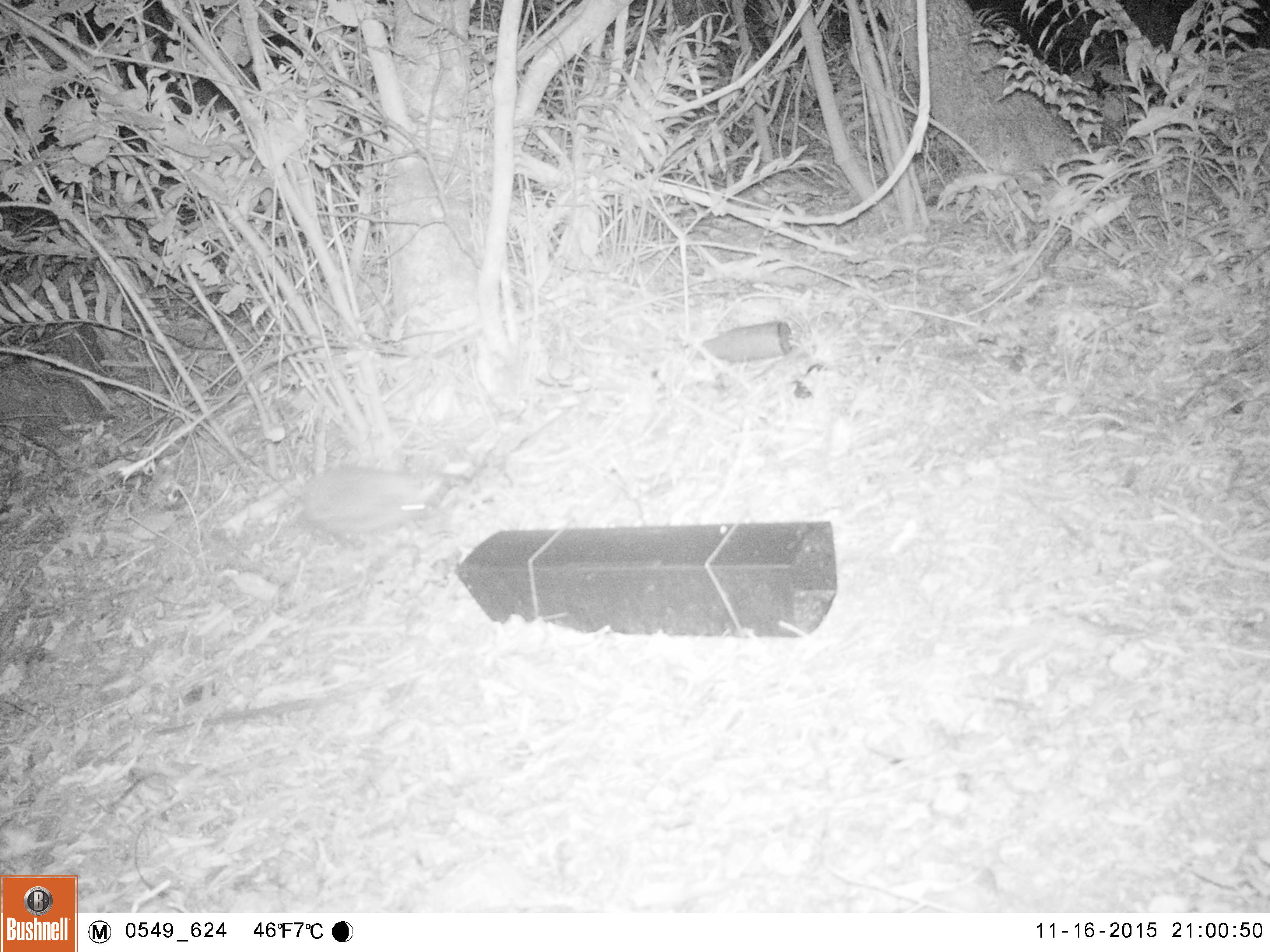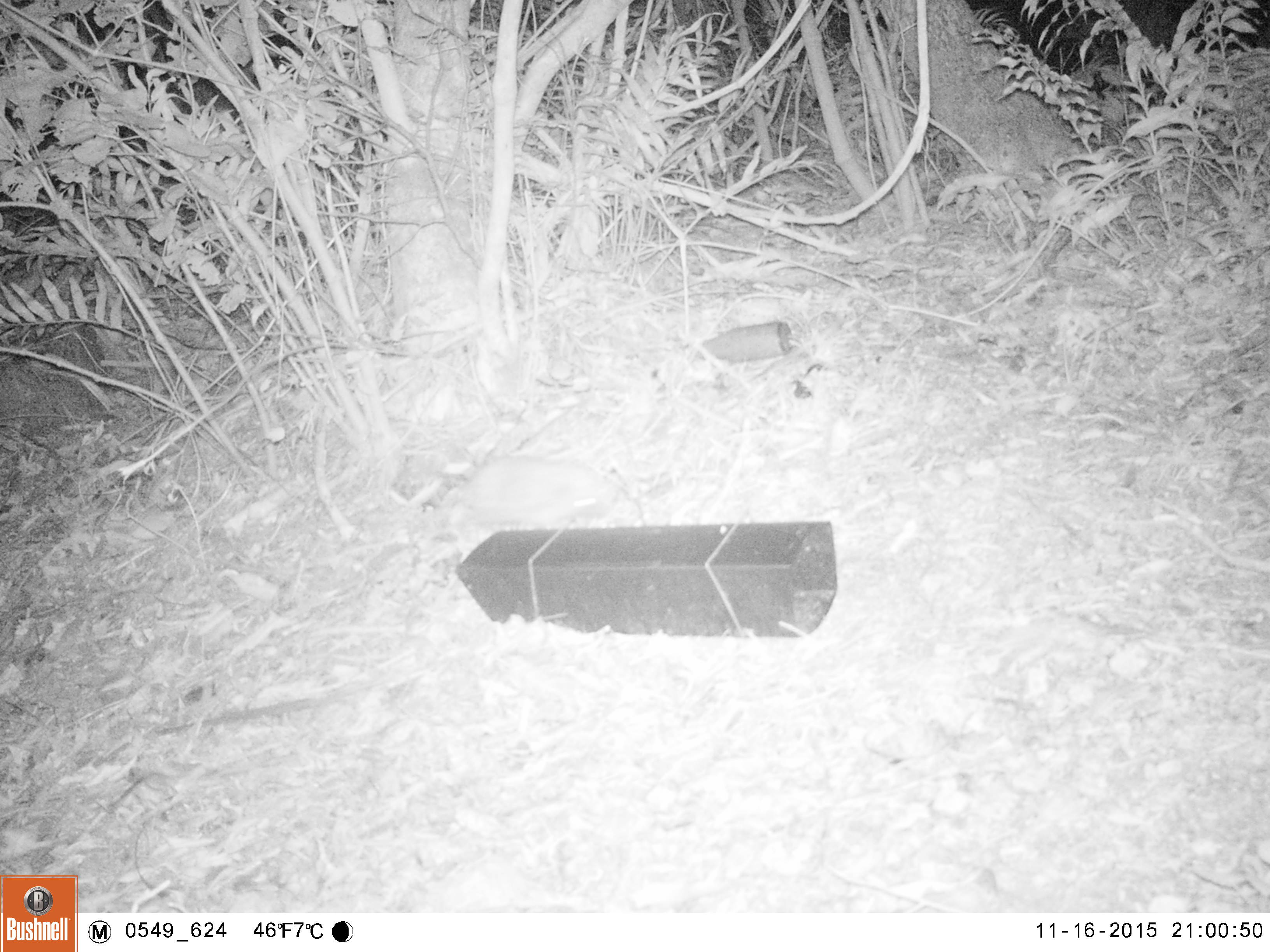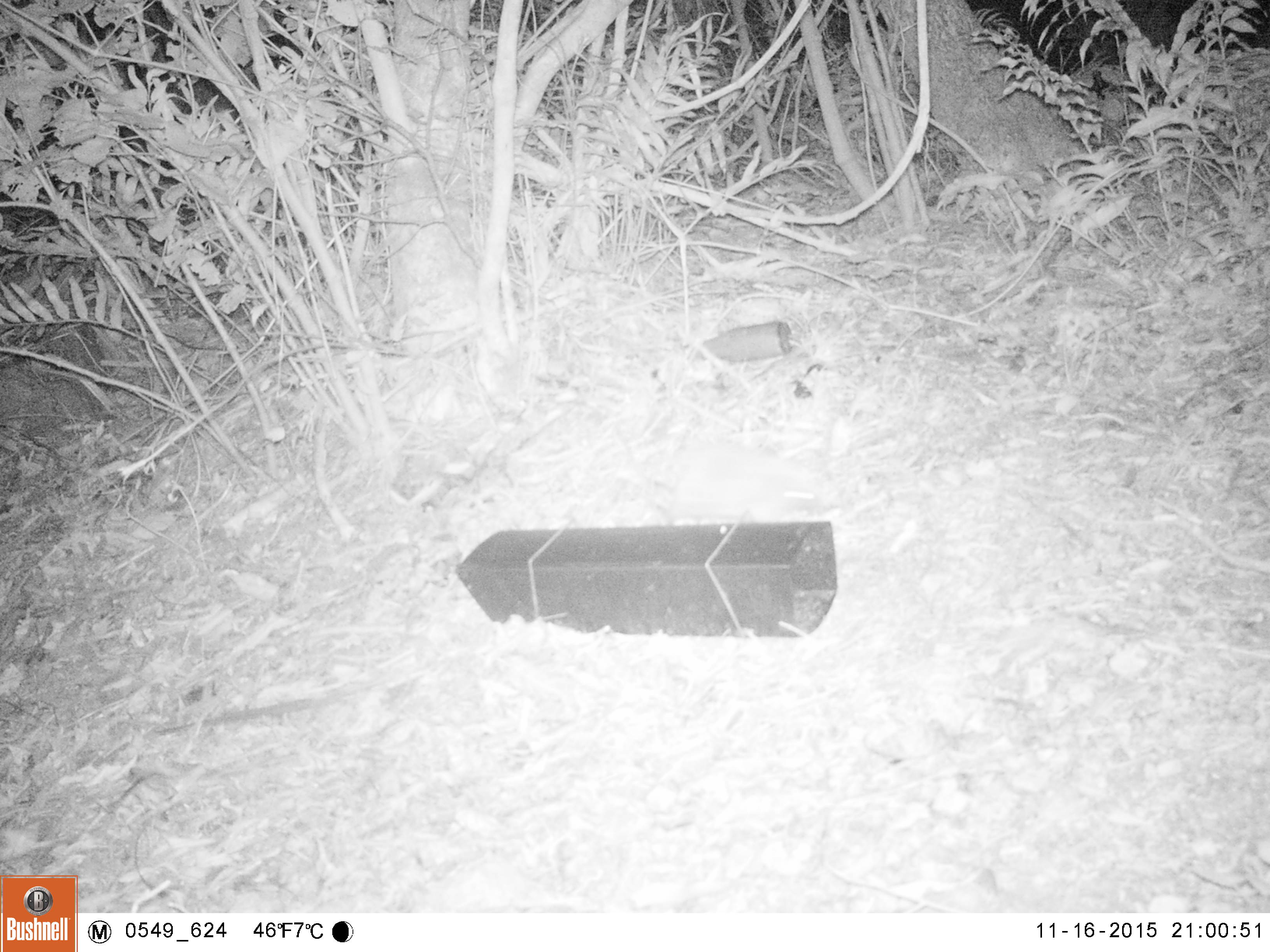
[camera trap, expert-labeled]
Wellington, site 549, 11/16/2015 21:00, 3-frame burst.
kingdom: Animalia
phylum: Chordata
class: Mammalia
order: Eulipotyphla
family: Erinaceidae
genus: Erinaceus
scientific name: Erinaceus europaeus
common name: hedgehog